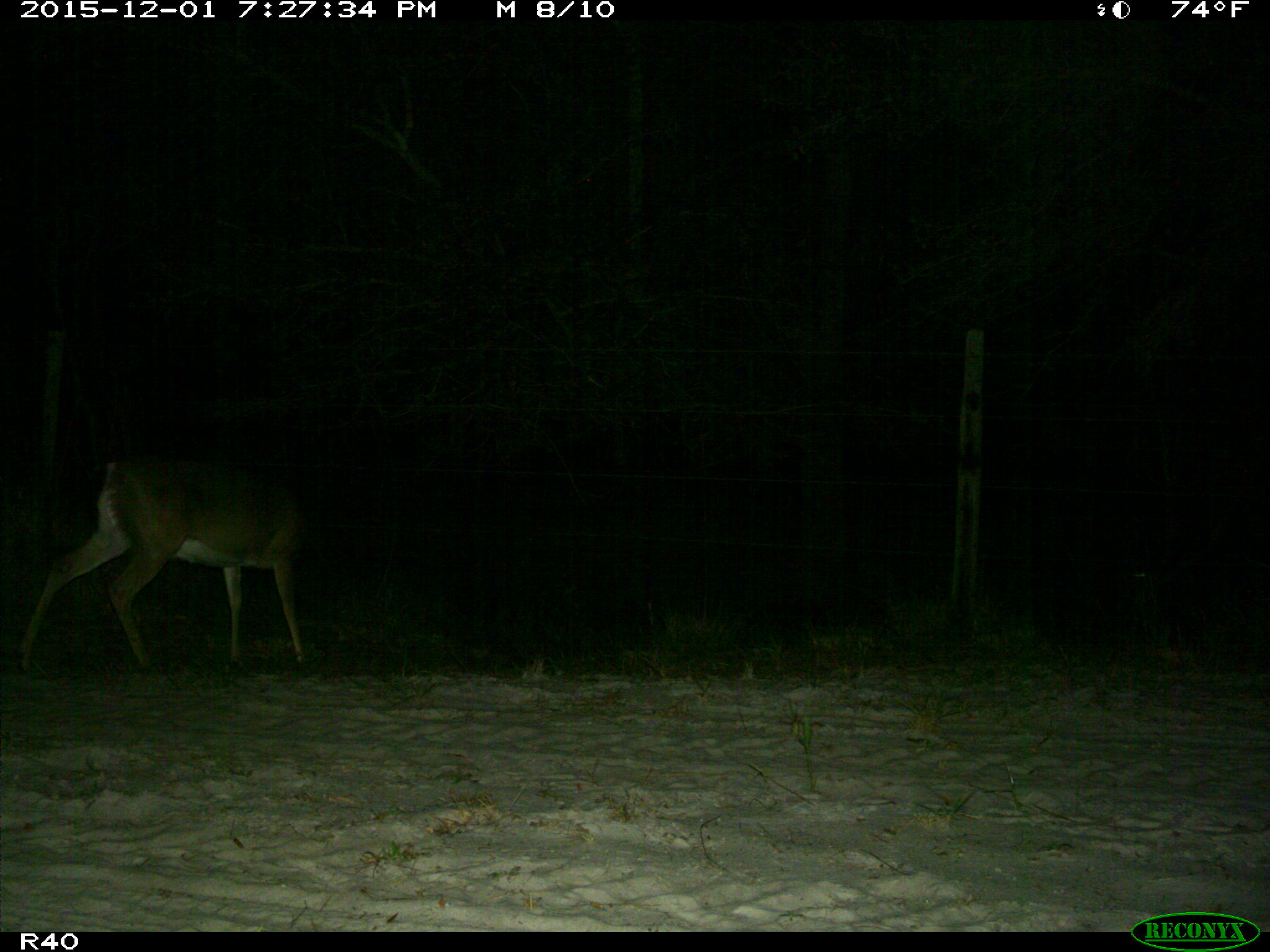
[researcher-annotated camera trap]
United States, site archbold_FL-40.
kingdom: Animalia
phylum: Chordata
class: Mammalia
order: Artiodactyla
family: Cervidae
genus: Odocoileus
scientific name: Odocoileus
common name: deer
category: unidentified deer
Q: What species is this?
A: Unidentified deer (deer) (Odocoileus).